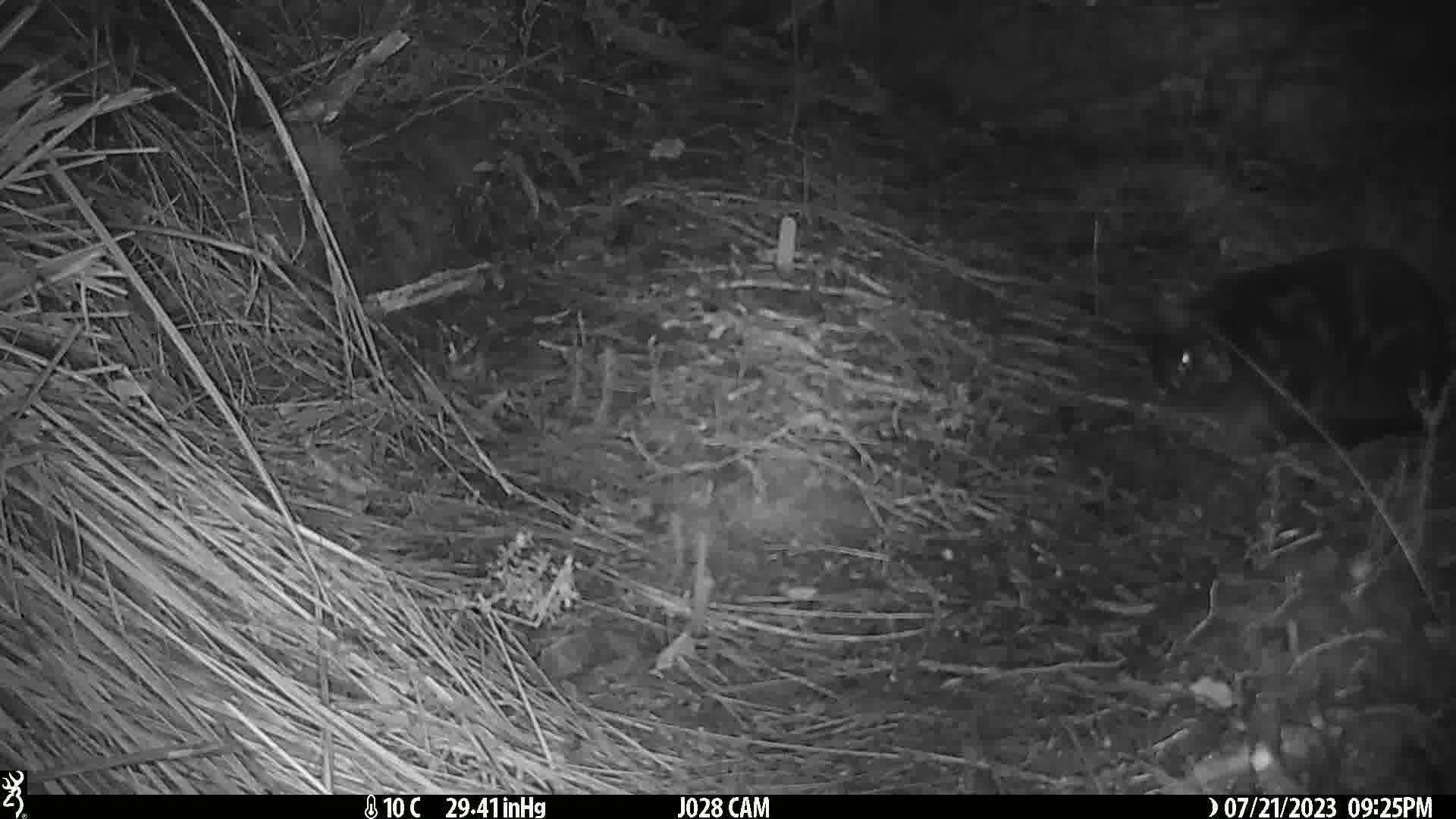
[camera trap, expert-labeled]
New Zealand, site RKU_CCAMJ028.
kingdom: Animalia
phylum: Chordata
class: Mammalia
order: Carnivora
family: Felidae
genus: Felis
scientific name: Felis catus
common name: domestic cat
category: cat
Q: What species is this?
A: Cat (domestic cat) (Felis catus).